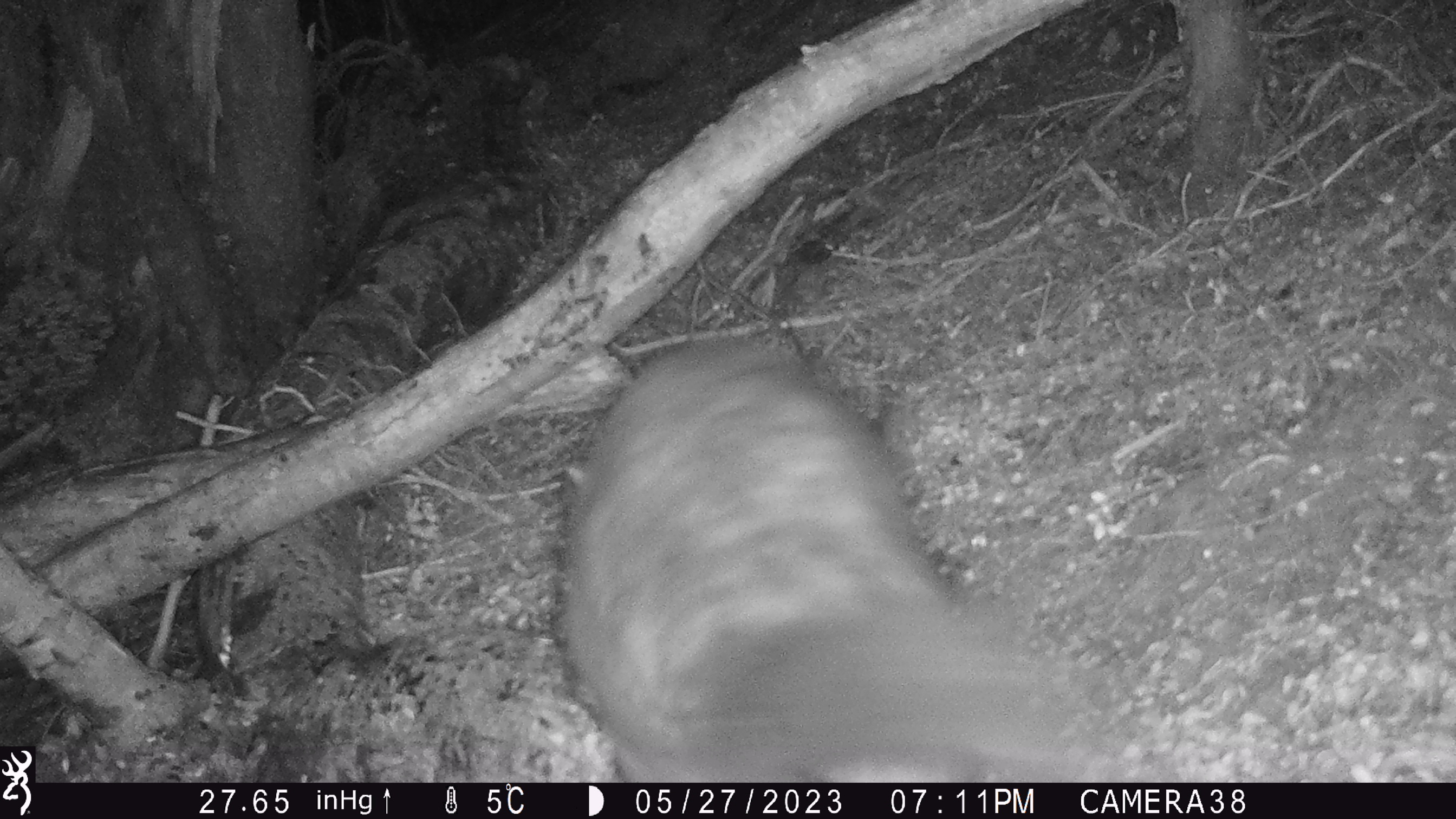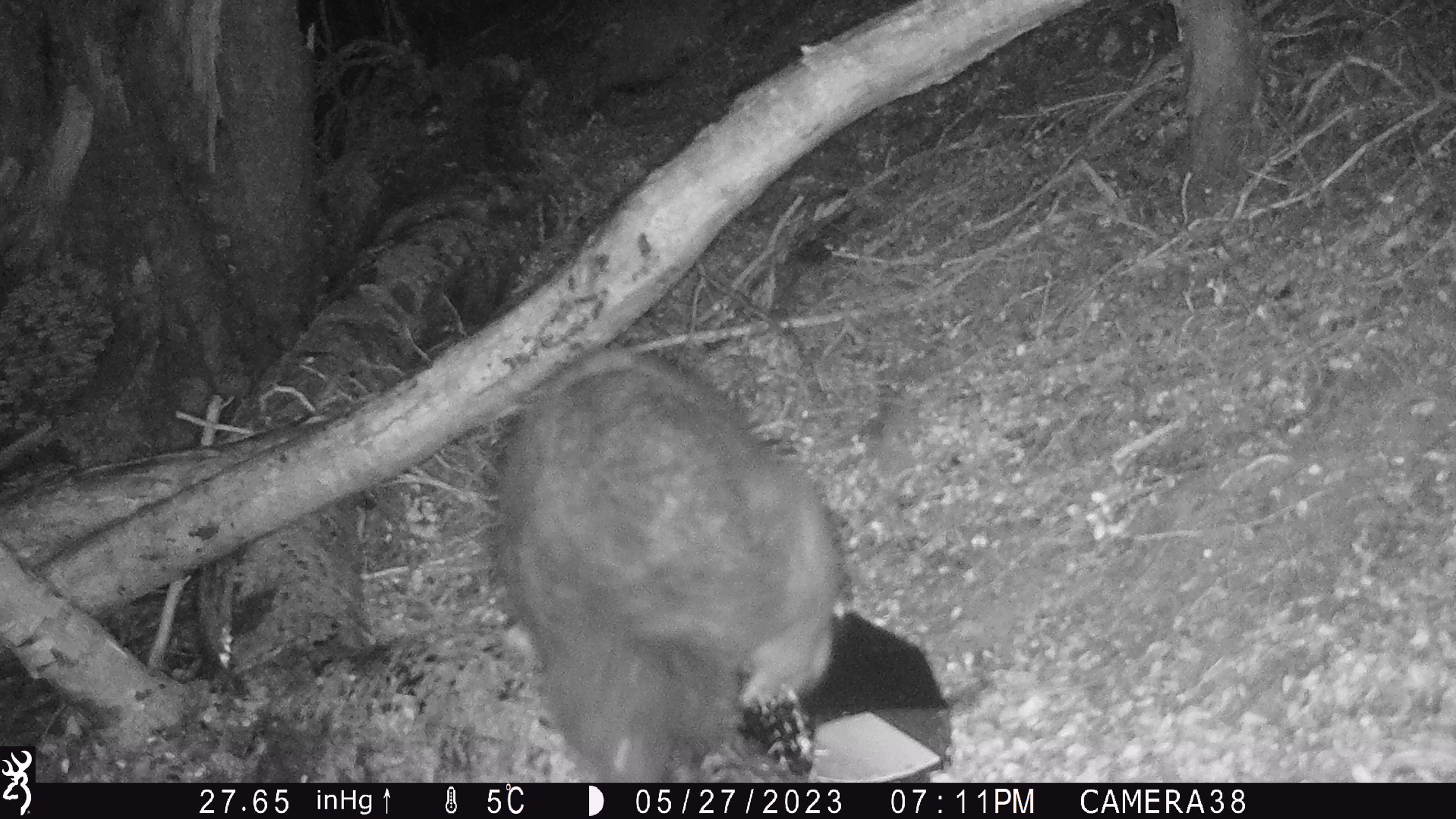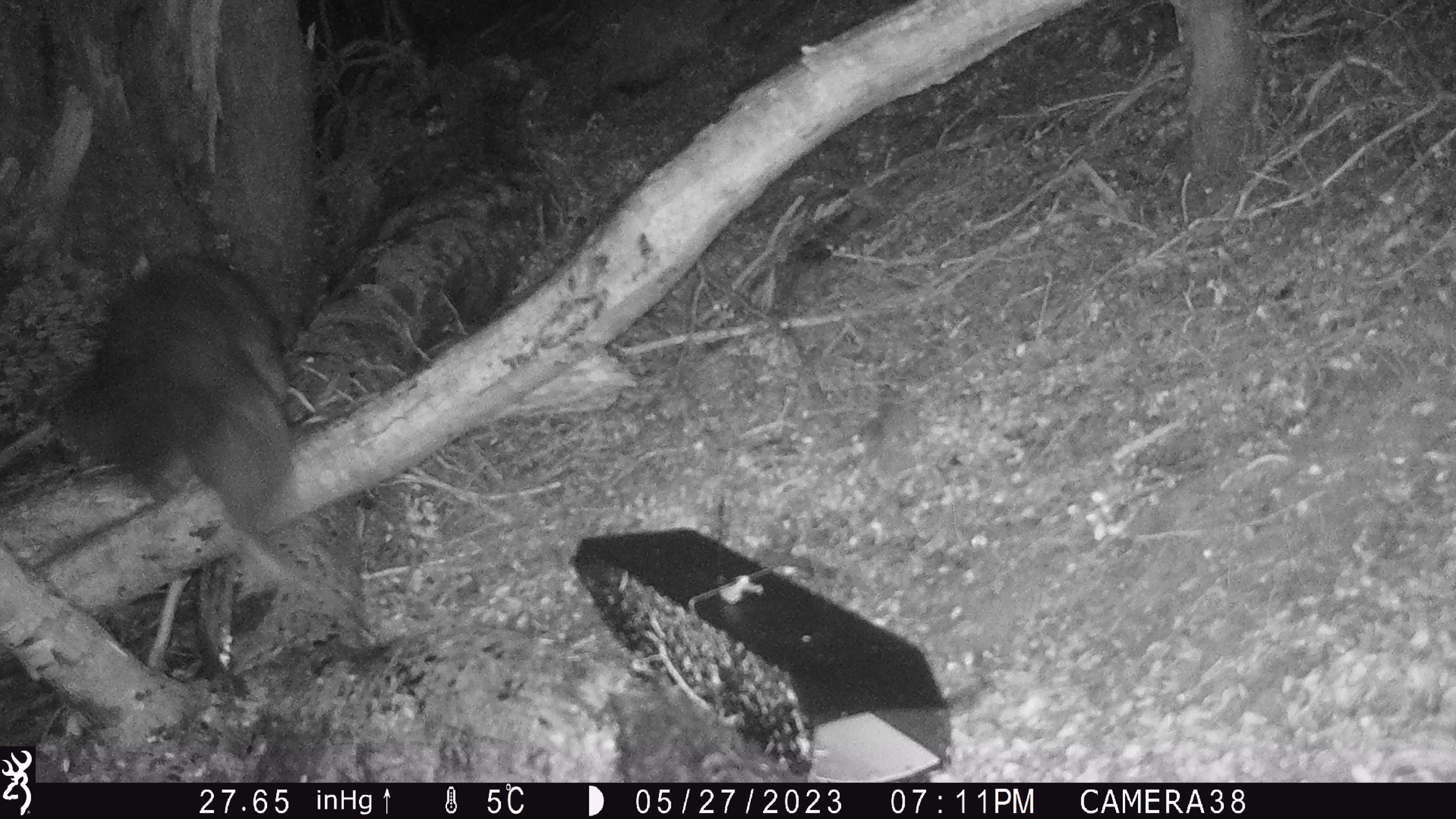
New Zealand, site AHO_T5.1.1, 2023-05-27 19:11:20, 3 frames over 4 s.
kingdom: Animalia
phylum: Chordata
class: Mammalia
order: Carnivora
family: Mustelidae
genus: Mustela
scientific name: Mustela erminea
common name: stoat